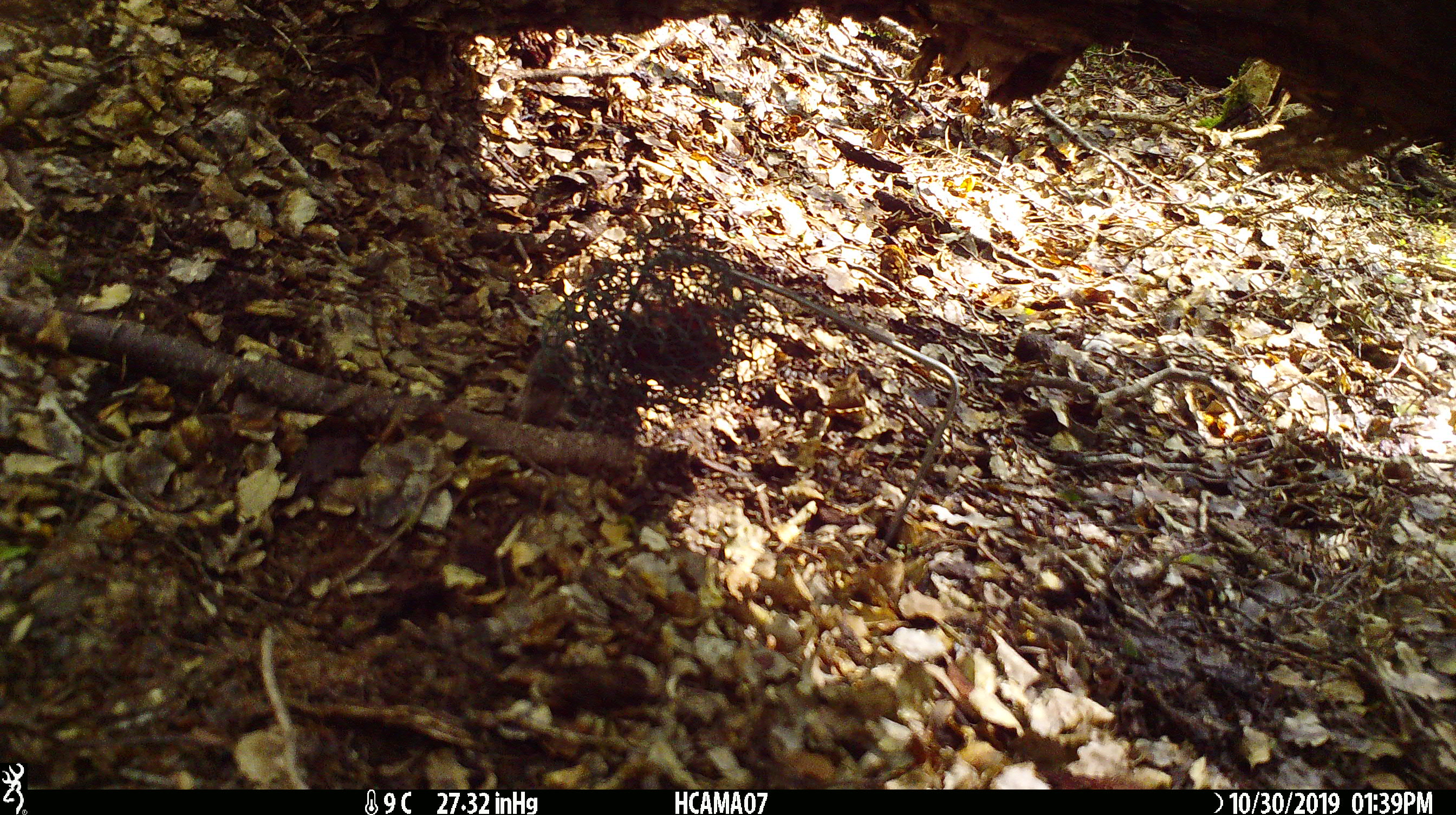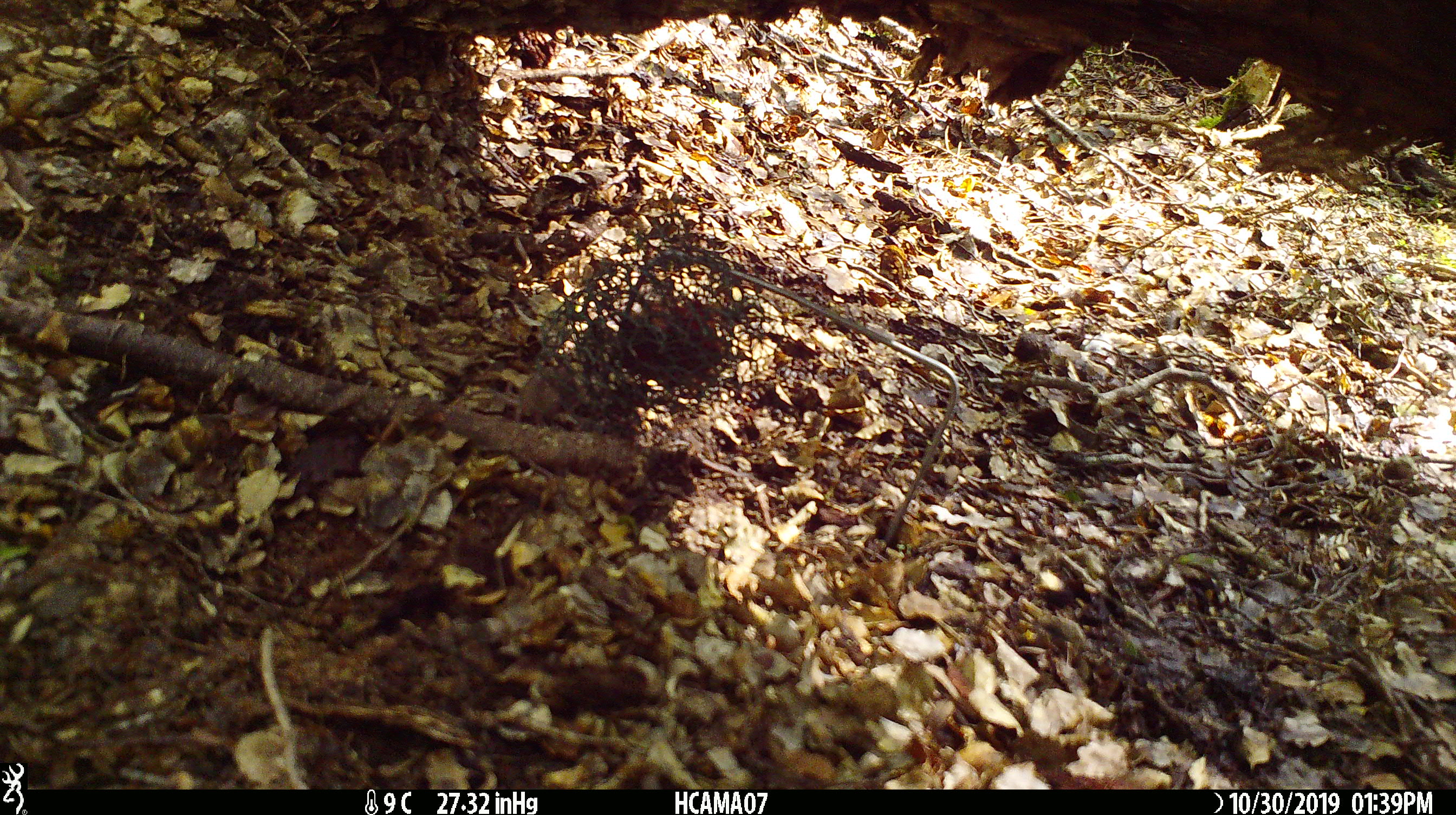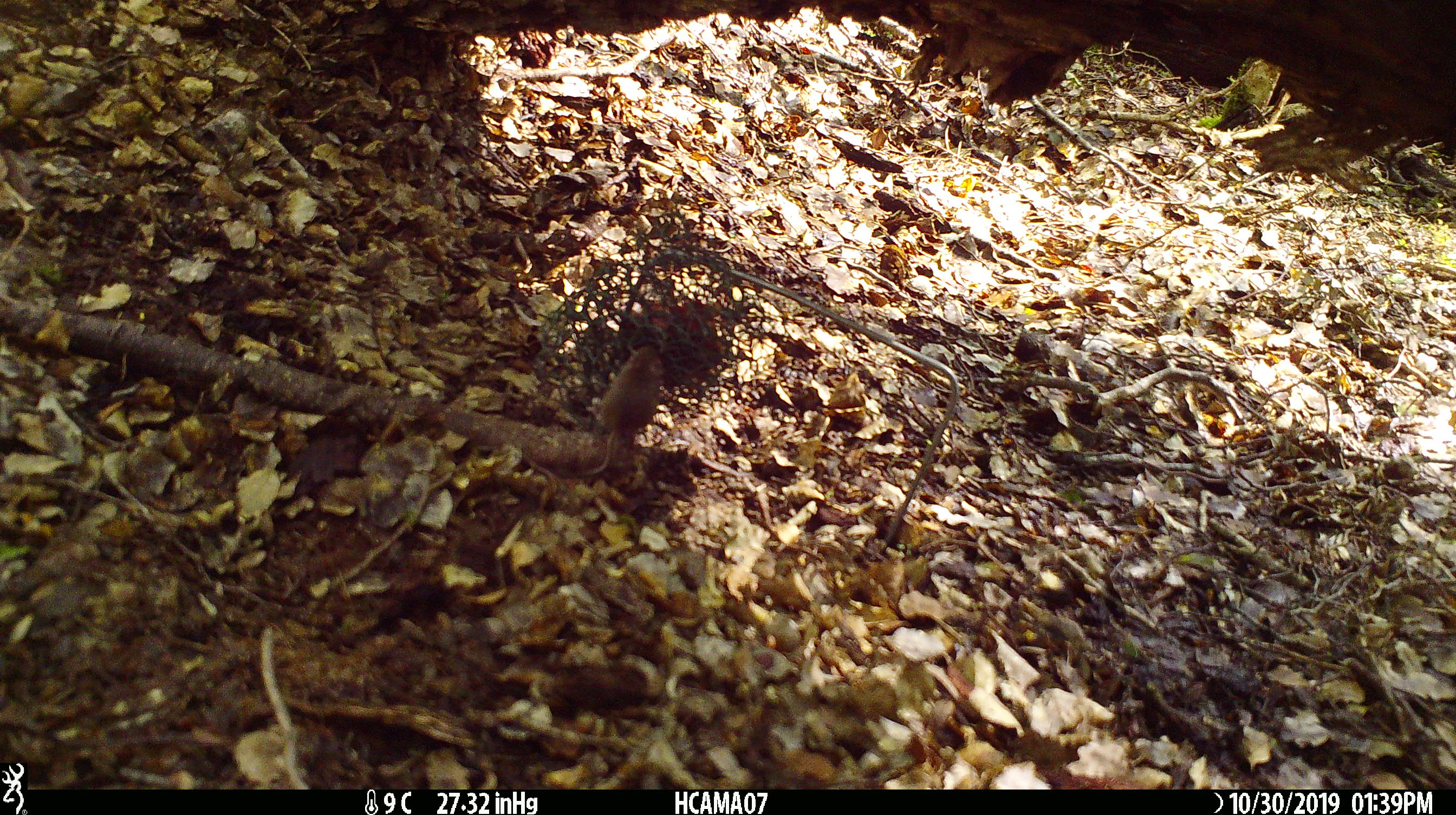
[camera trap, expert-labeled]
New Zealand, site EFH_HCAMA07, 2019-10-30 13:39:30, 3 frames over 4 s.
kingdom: Animalia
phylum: Chordata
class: Mammalia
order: Rodentia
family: Muridae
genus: Mus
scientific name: Mus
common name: mouse